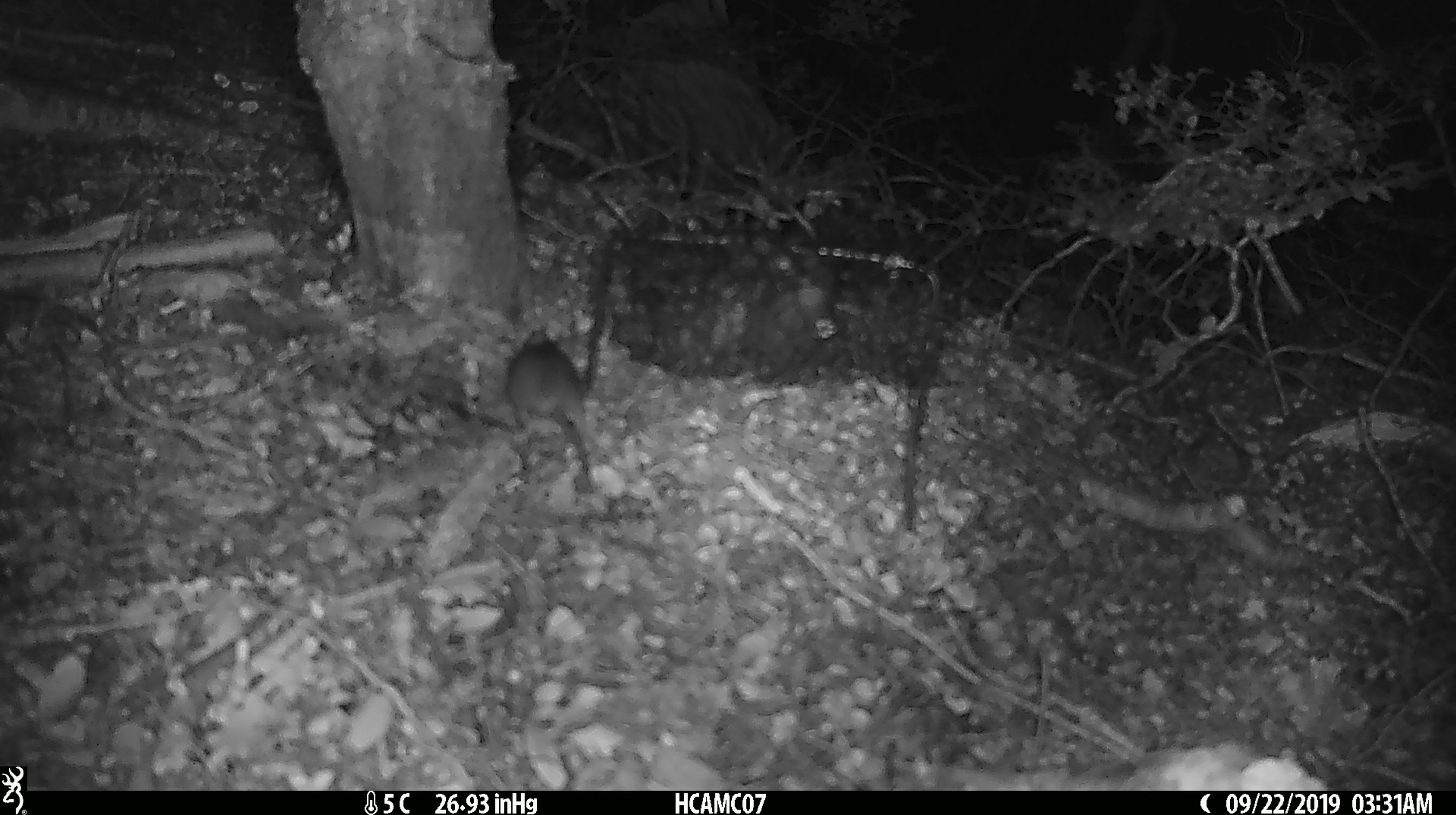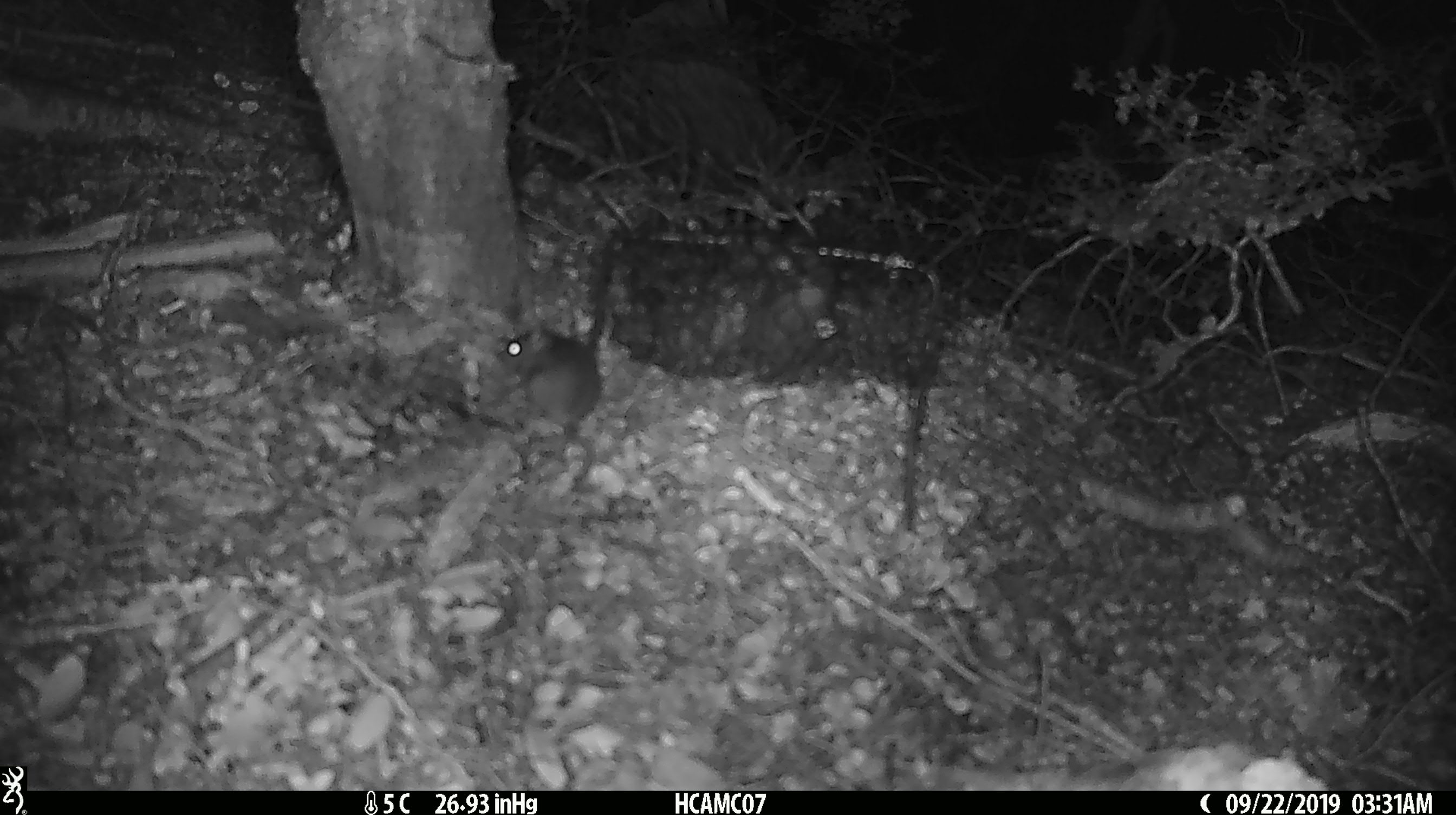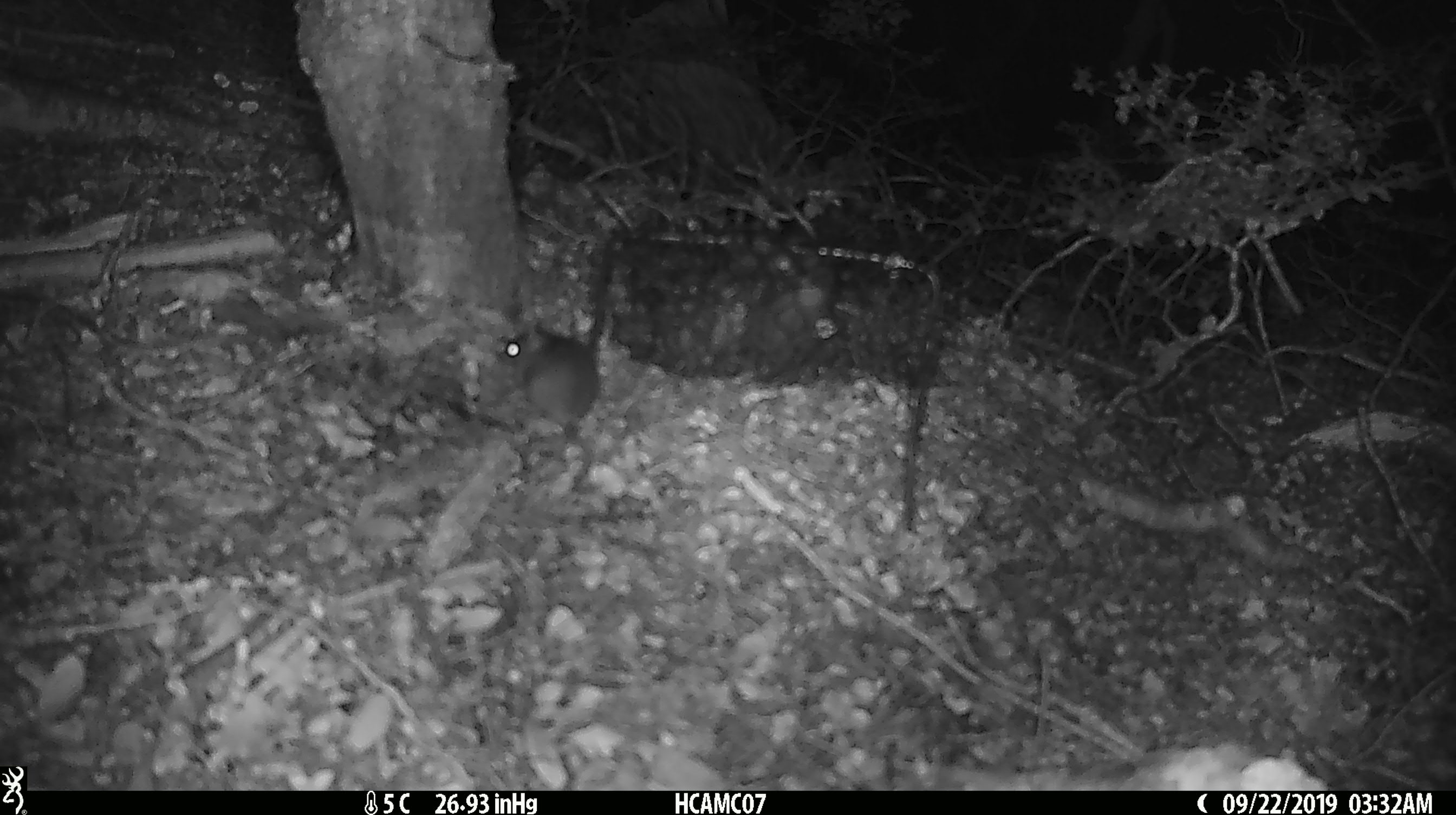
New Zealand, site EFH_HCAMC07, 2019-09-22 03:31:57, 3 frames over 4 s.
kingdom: Animalia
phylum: Chordata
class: Mammalia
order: Rodentia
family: Muridae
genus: Mus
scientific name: Mus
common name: mouse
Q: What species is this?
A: Mouse (Mus).